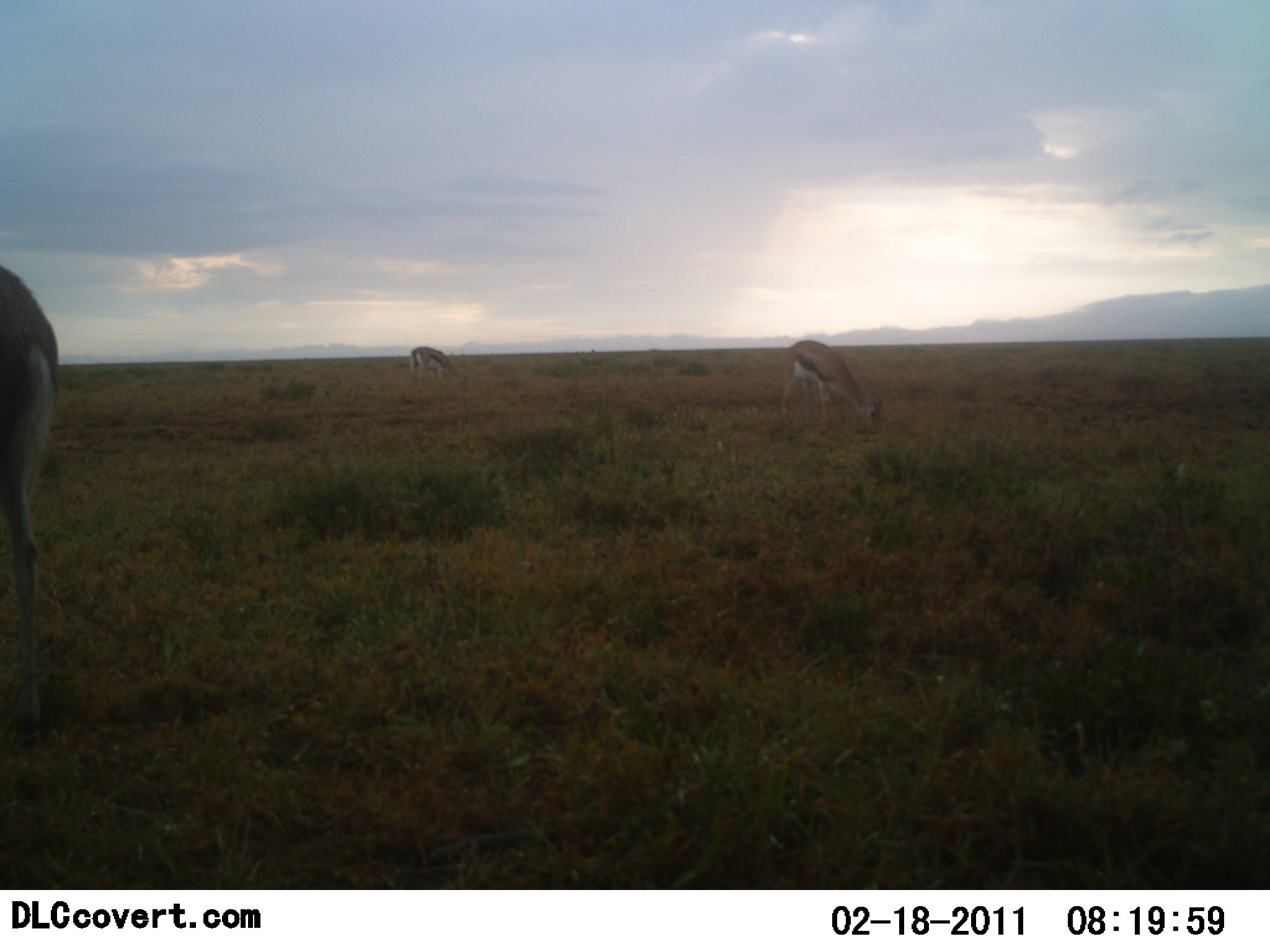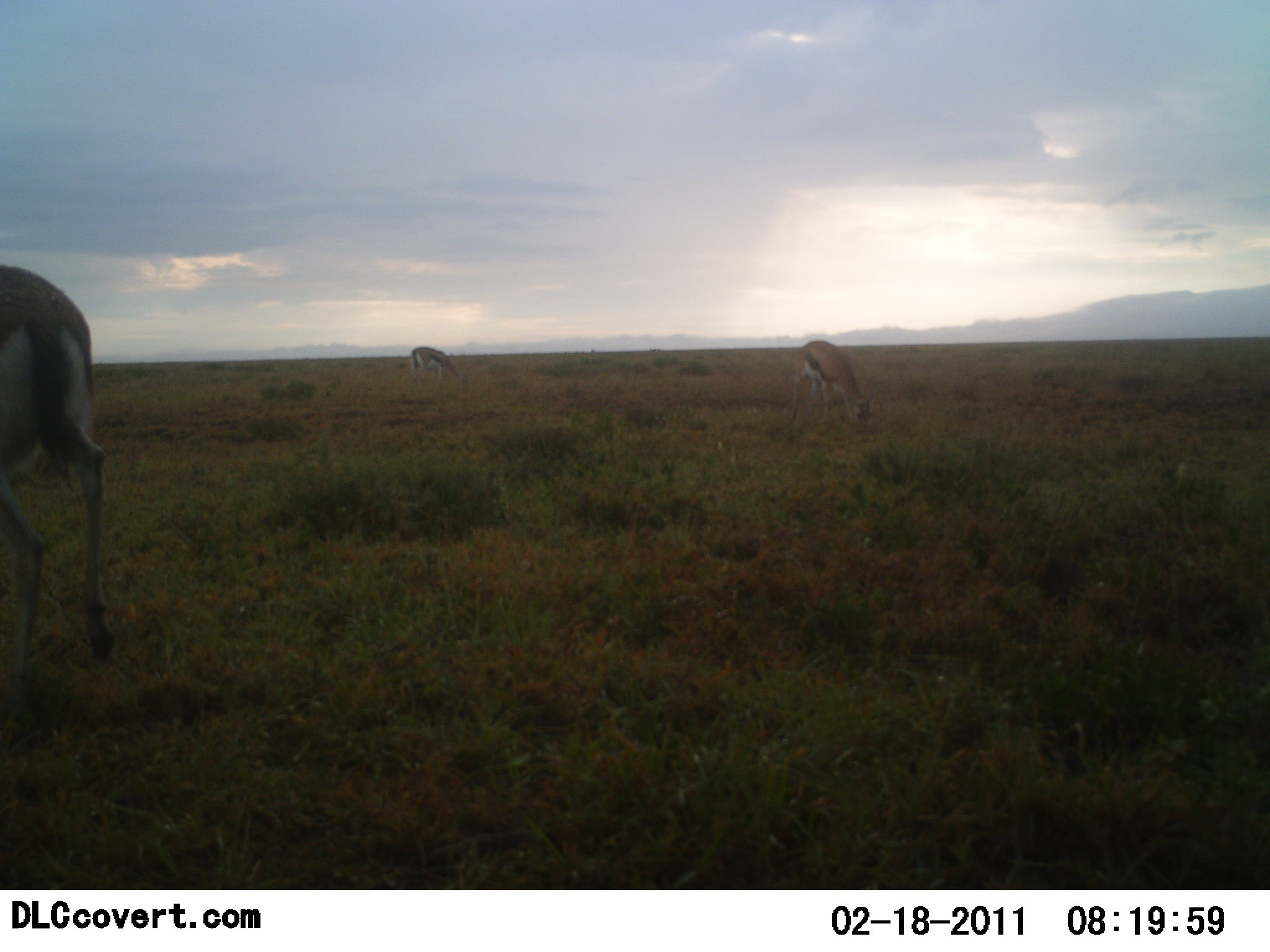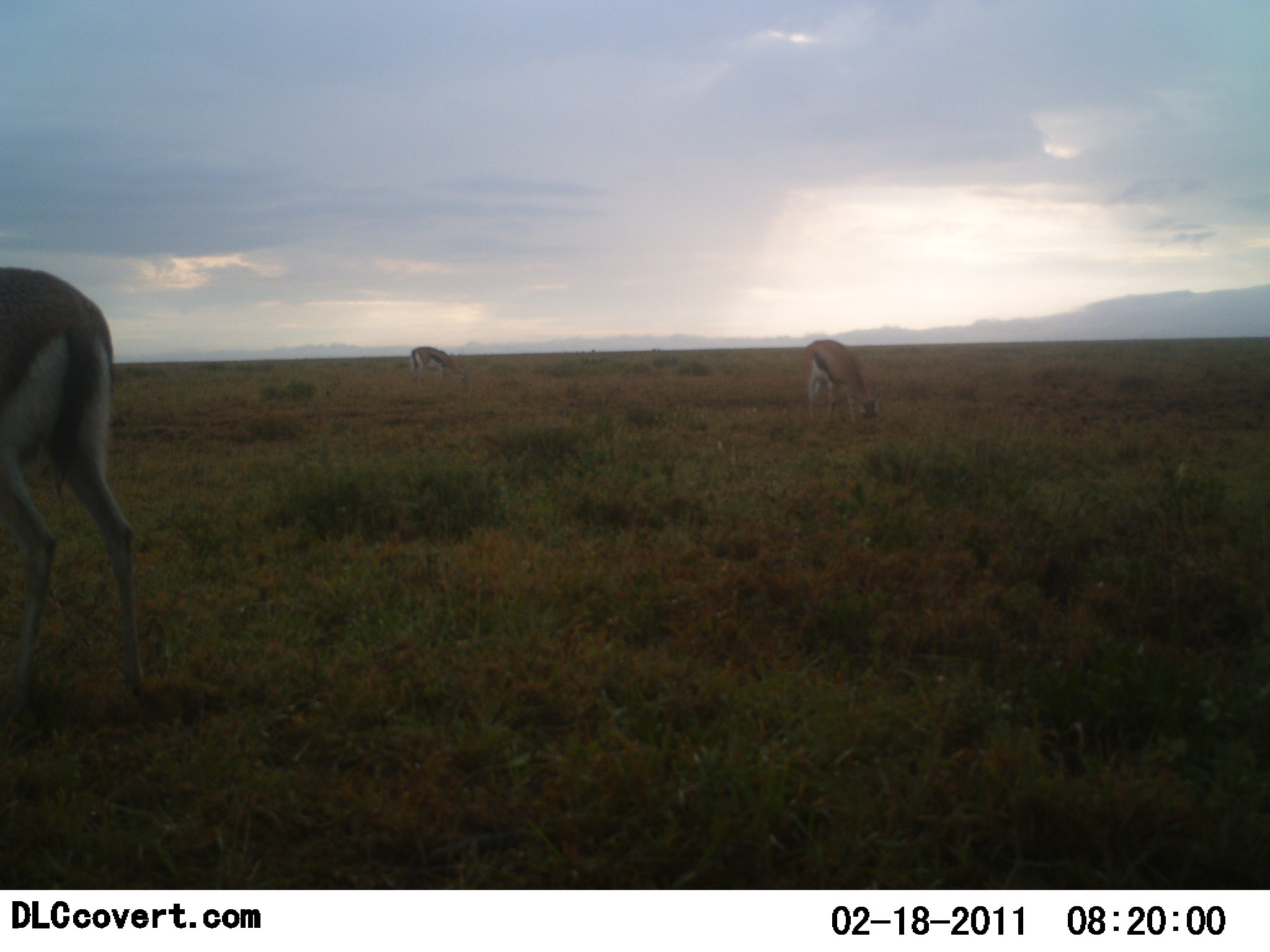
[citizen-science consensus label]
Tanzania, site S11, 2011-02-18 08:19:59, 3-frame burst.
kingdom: Animalia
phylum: Chordata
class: Mammalia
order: Artiodactyla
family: Bovidae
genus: Eudorcas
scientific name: Eudorcas thomsonii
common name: thomson's gazelle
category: gazellethomsons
Gazellethomsons (thomson's gazelle) (Eudorcas thomsonii), count 3. Behavior (volunteer vote fractions): standing 27%, resting 0%, moving 0%, interacting 0%. Young present (vote fraction): 0%. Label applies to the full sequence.